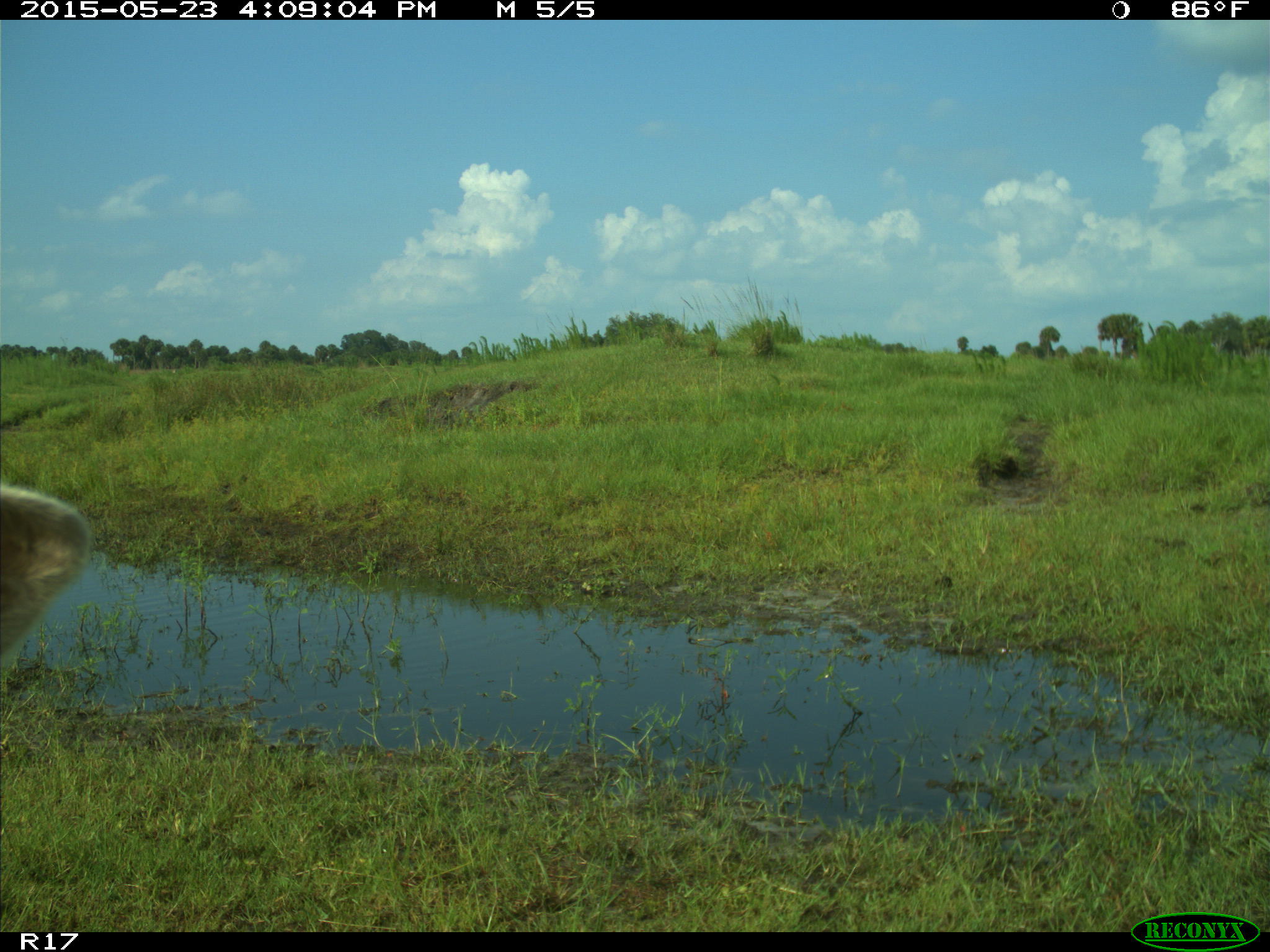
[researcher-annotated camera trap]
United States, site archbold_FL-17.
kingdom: Animalia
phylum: Chordata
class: Mammalia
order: Artiodactyla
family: Bovidae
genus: Bos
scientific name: Bos taurus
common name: domestic cow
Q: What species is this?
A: Bos taurus (domestic cow).